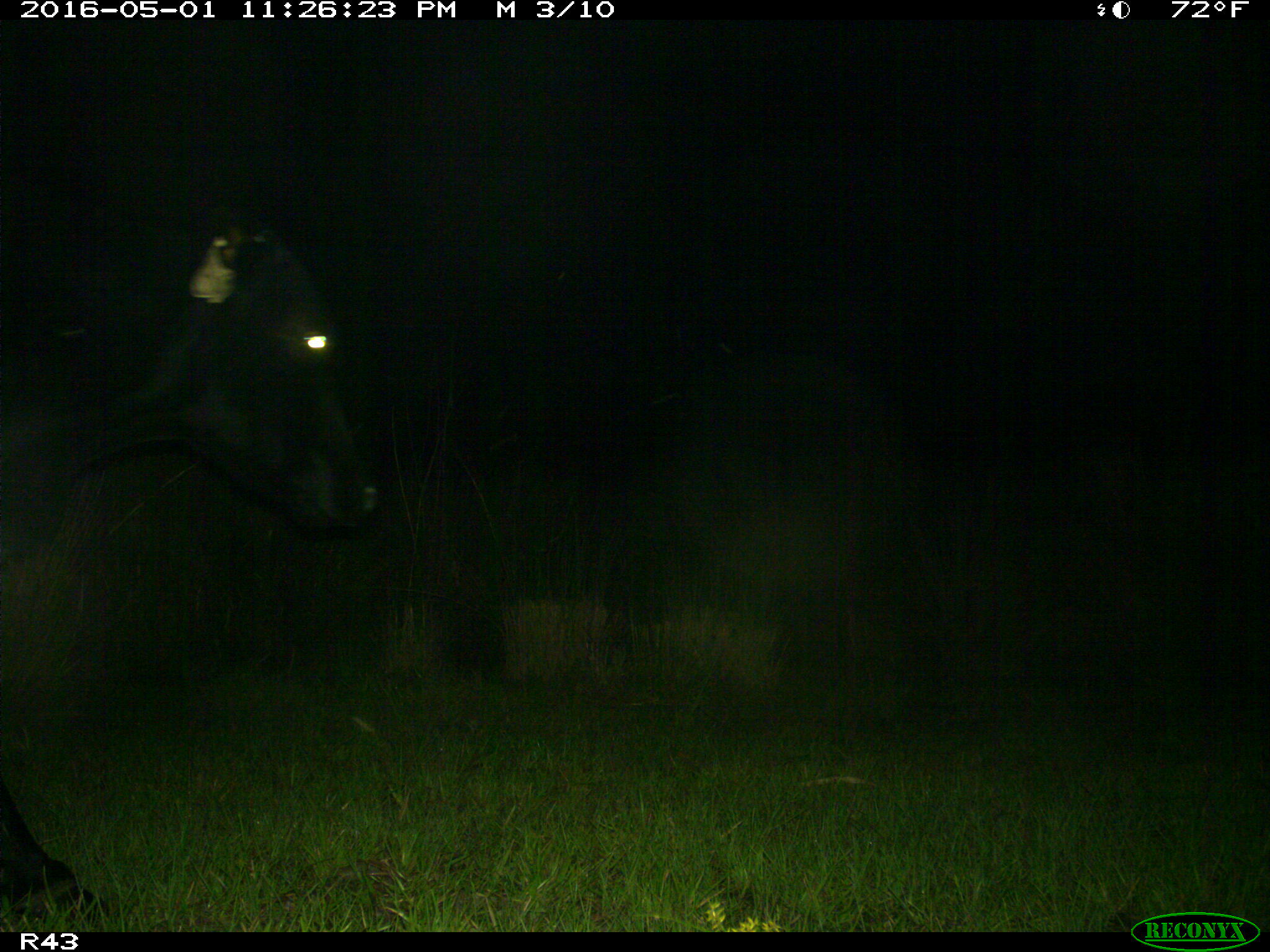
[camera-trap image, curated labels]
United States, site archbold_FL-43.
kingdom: Animalia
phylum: Chordata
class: Mammalia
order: Artiodactyla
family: Bovidae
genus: Bos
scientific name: Bos taurus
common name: domestic cow